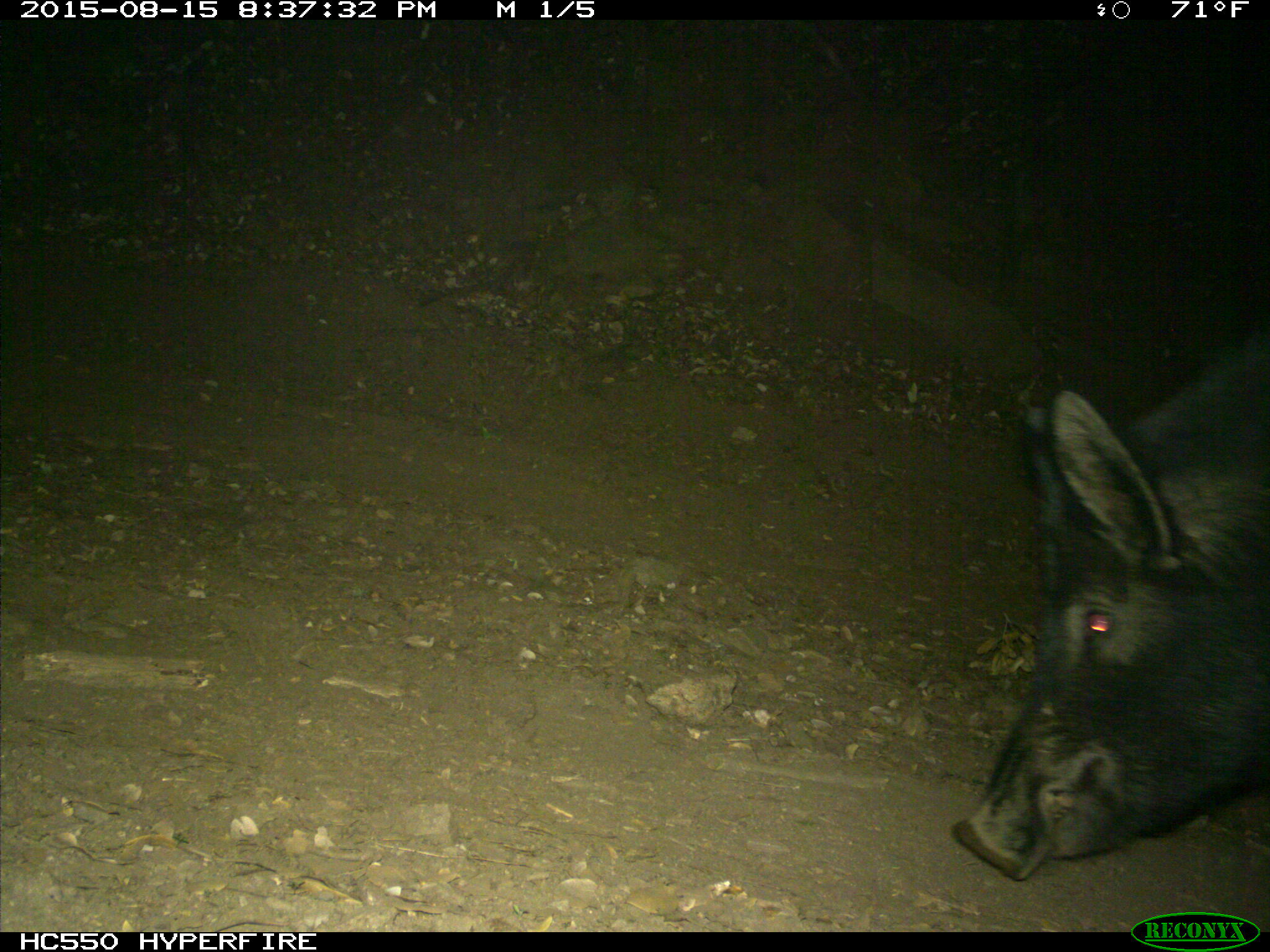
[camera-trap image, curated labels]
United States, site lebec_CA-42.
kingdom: Animalia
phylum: Chordata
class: Mammalia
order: Artiodactyla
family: Suidae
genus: Sus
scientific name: Sus scrofa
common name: wild boar